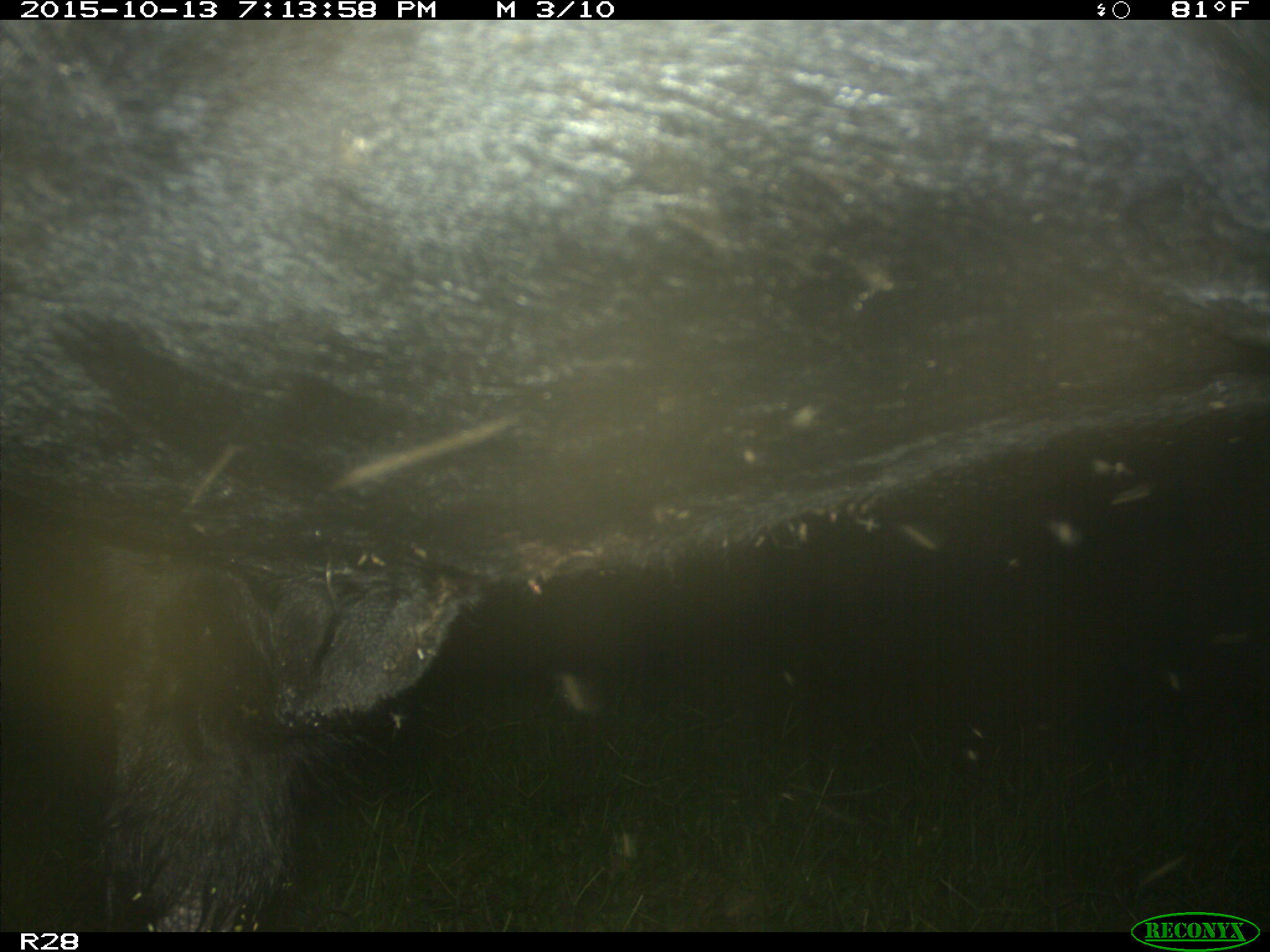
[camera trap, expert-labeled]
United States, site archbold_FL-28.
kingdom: Animalia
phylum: Chordata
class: Mammalia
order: Artiodactyla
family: Bovidae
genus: Bos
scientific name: Bos taurus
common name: domestic cow